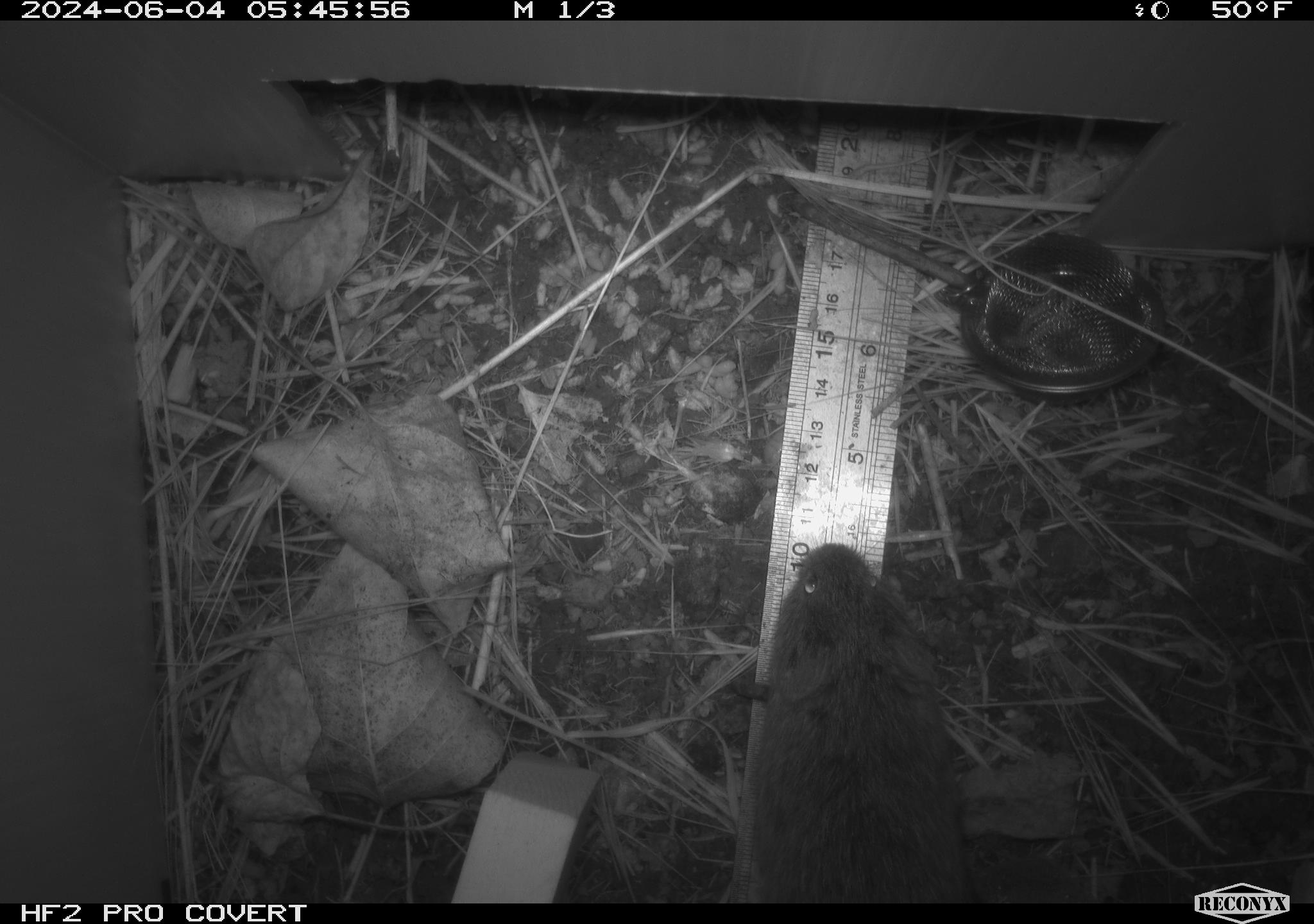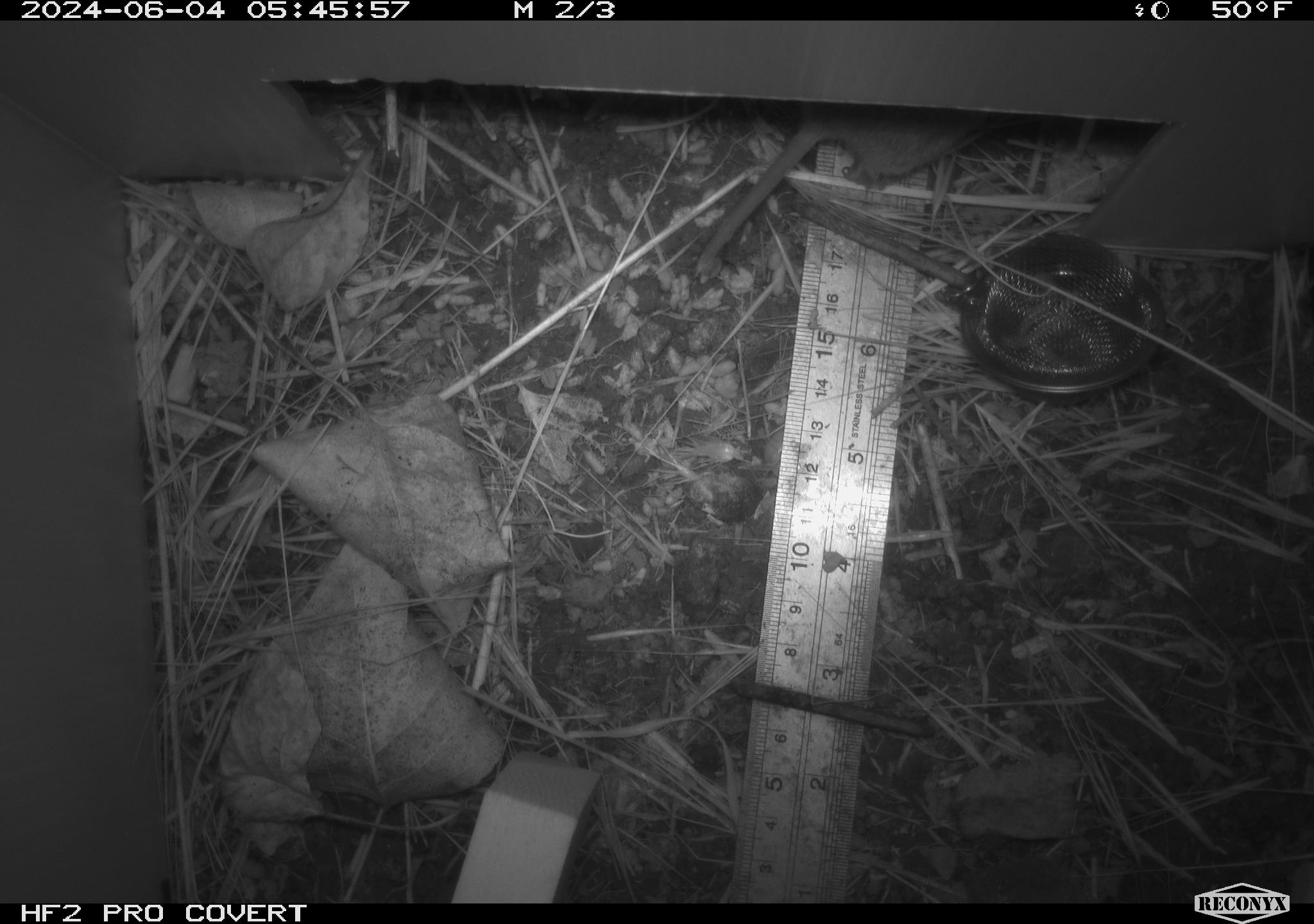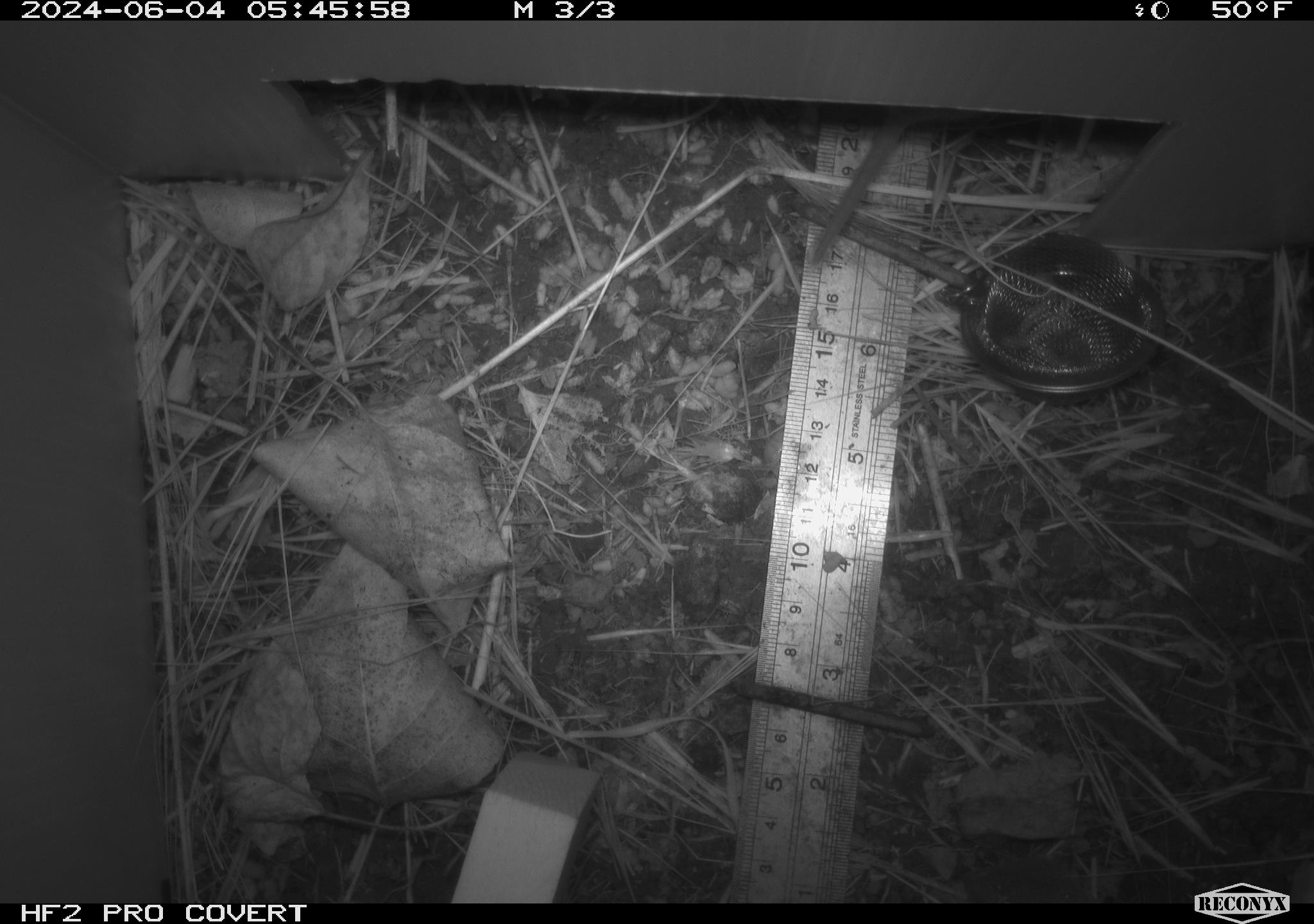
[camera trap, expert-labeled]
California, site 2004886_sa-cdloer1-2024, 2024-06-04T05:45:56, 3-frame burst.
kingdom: Animalia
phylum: Chordata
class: Mammalia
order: Rodentia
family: Cricetidae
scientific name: Arvicolinae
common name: voles, lemmings, and muskrats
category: arvicolinae subfamily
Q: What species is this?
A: Arvicolinae subfamily (voles, lemmings, and muskrats) (Arvicolinae).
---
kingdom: Animalia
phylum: Chordata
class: Mammalia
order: Rodentia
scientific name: Rodentia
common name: mouse species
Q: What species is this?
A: Mouse species (Rodentia).